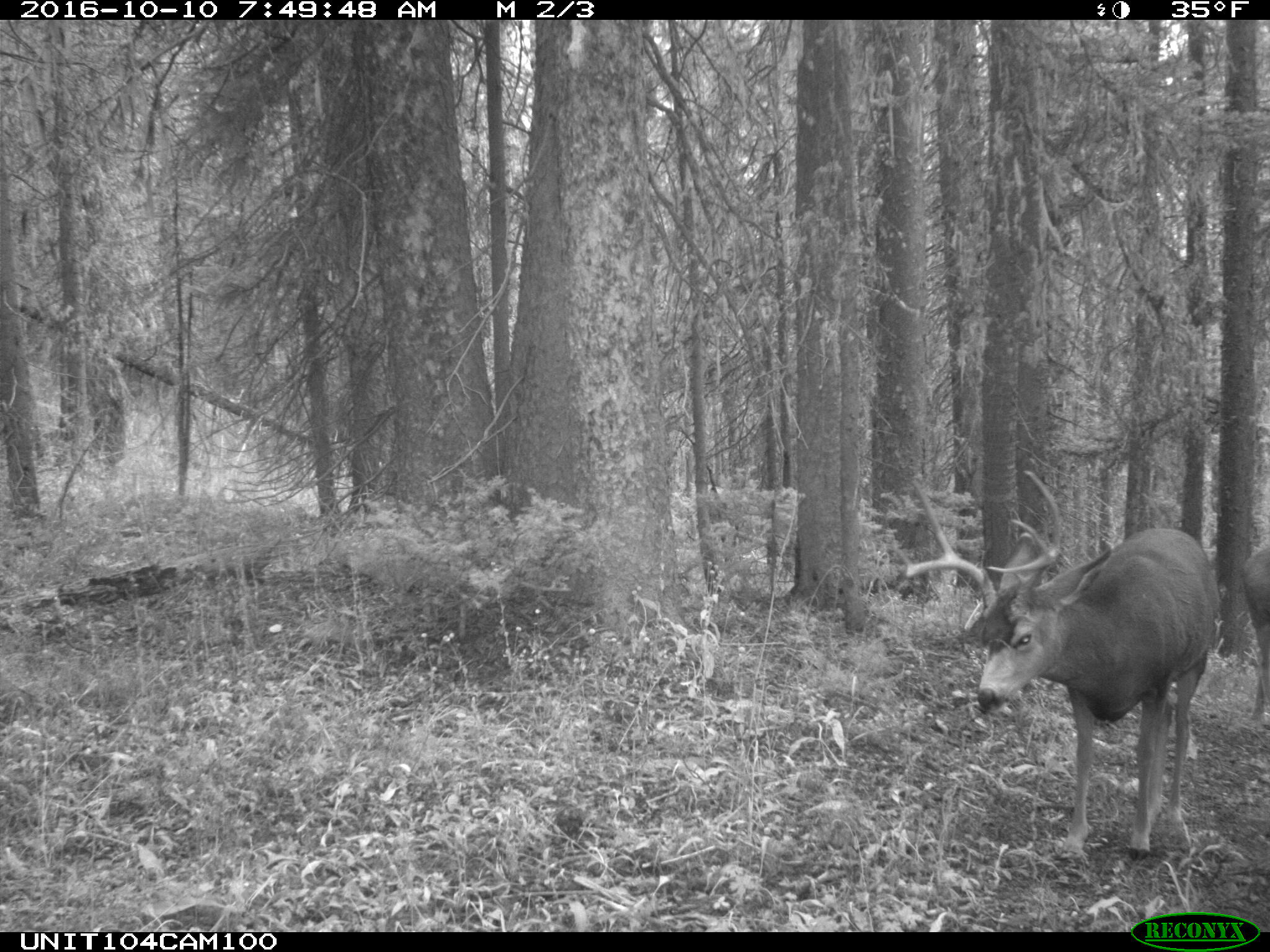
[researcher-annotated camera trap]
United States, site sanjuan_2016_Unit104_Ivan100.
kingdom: Animalia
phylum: Chordata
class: Mammalia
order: Artiodactyla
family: Cervidae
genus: Odocoileus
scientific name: Odocoileus hemionus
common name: mule deer